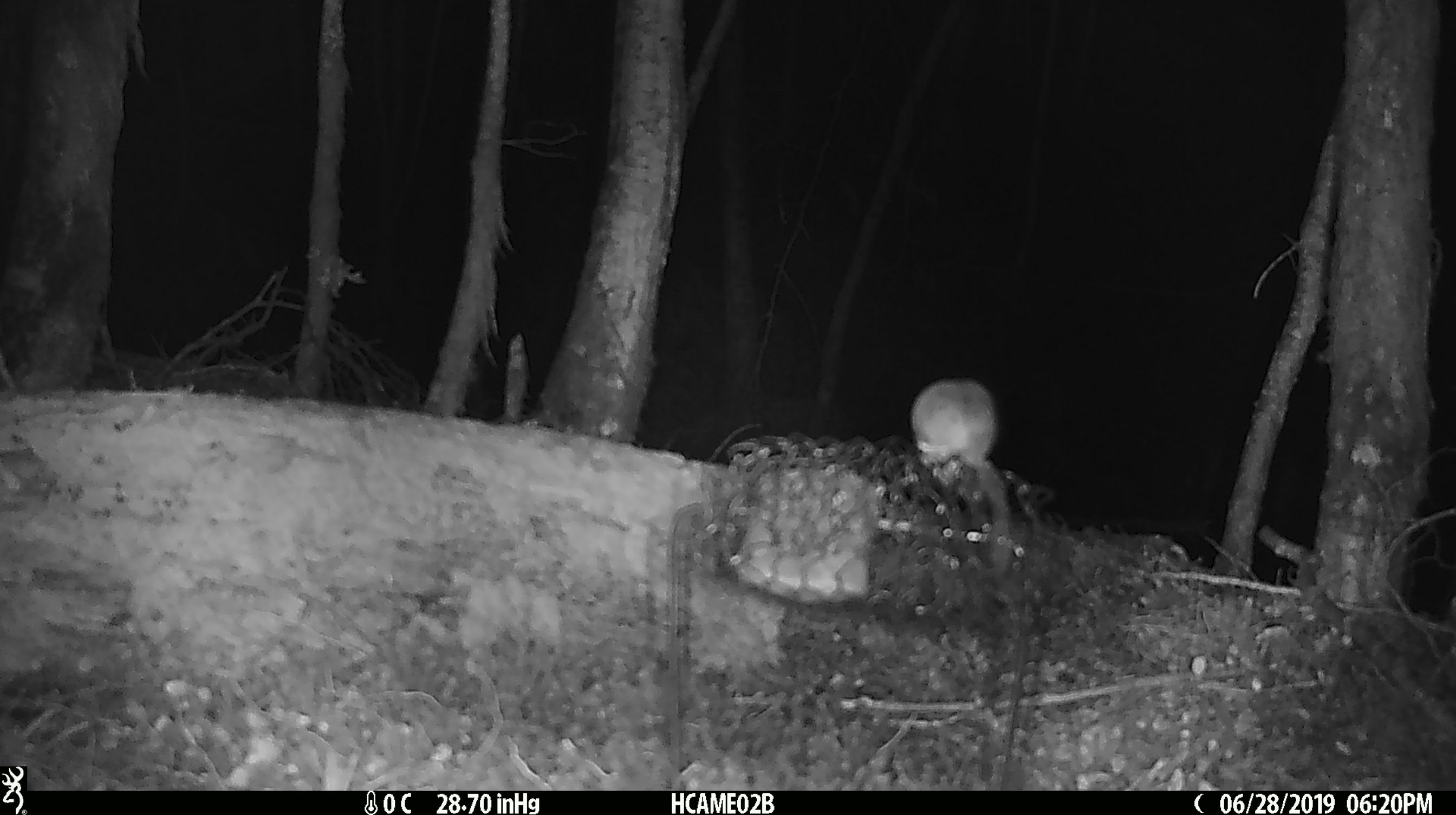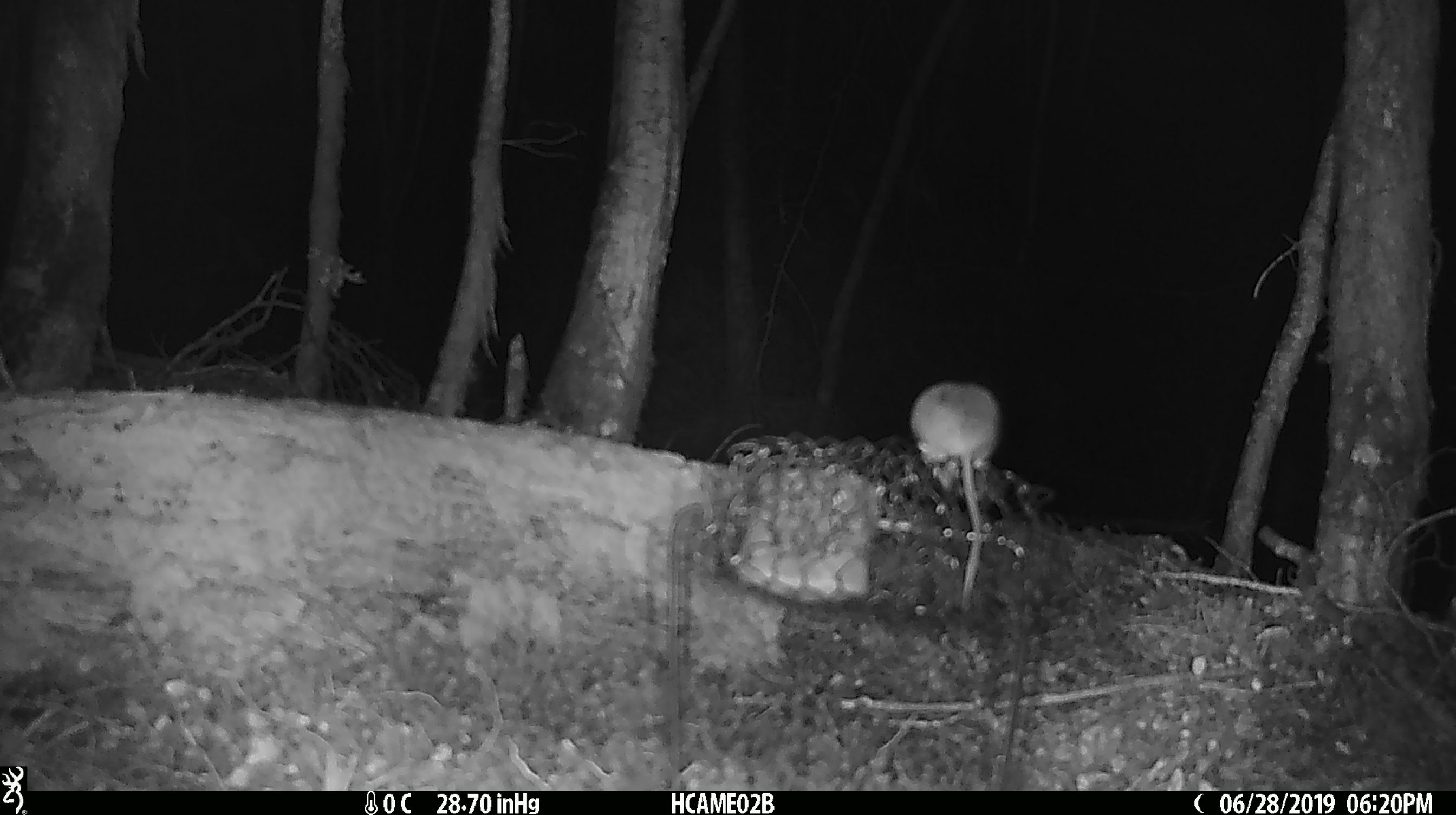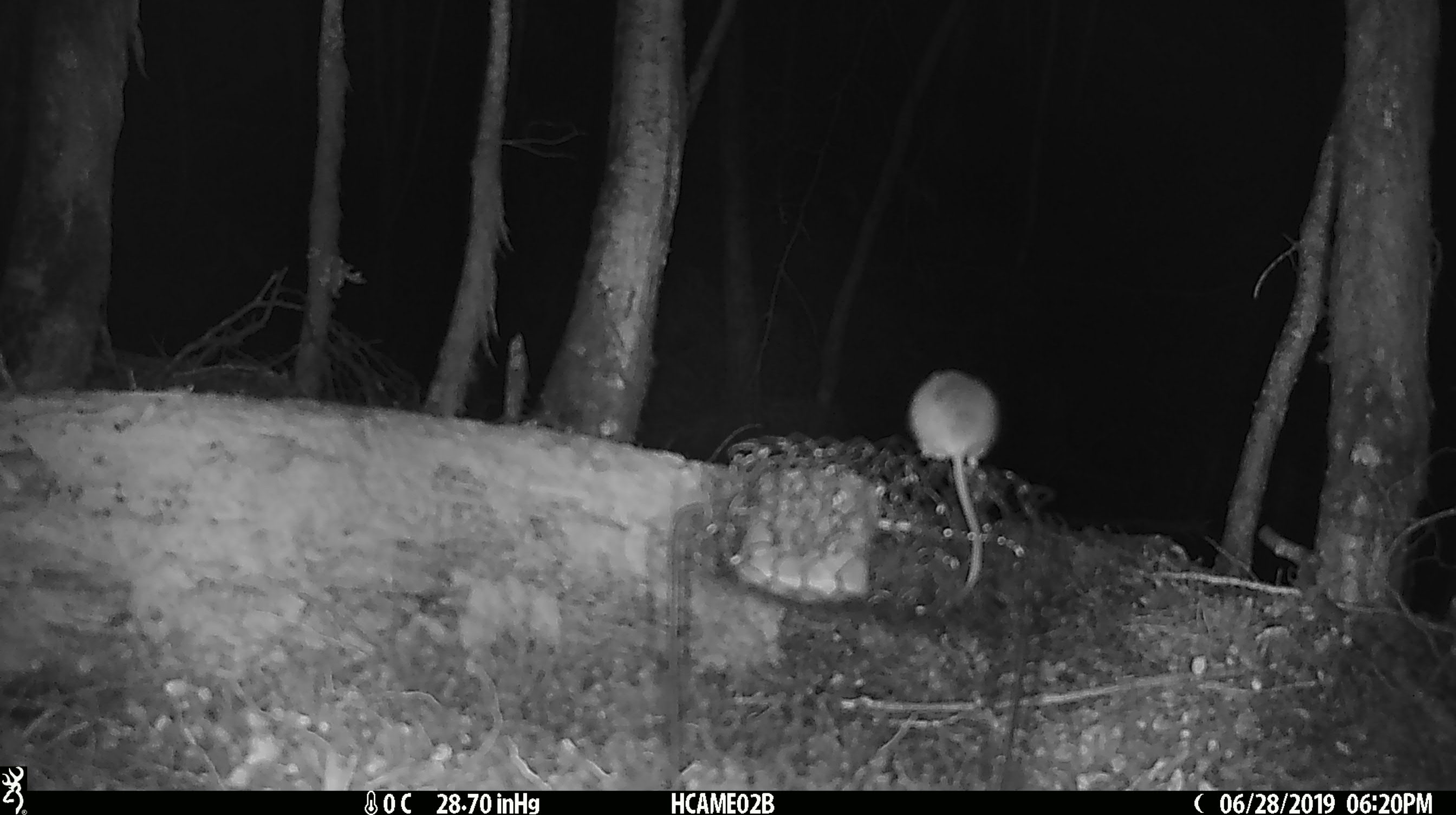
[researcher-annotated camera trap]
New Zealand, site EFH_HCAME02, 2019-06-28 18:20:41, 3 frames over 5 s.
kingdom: Animalia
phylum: Chordata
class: Mammalia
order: Rodentia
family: Muridae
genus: Mus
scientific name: Mus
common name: mouse